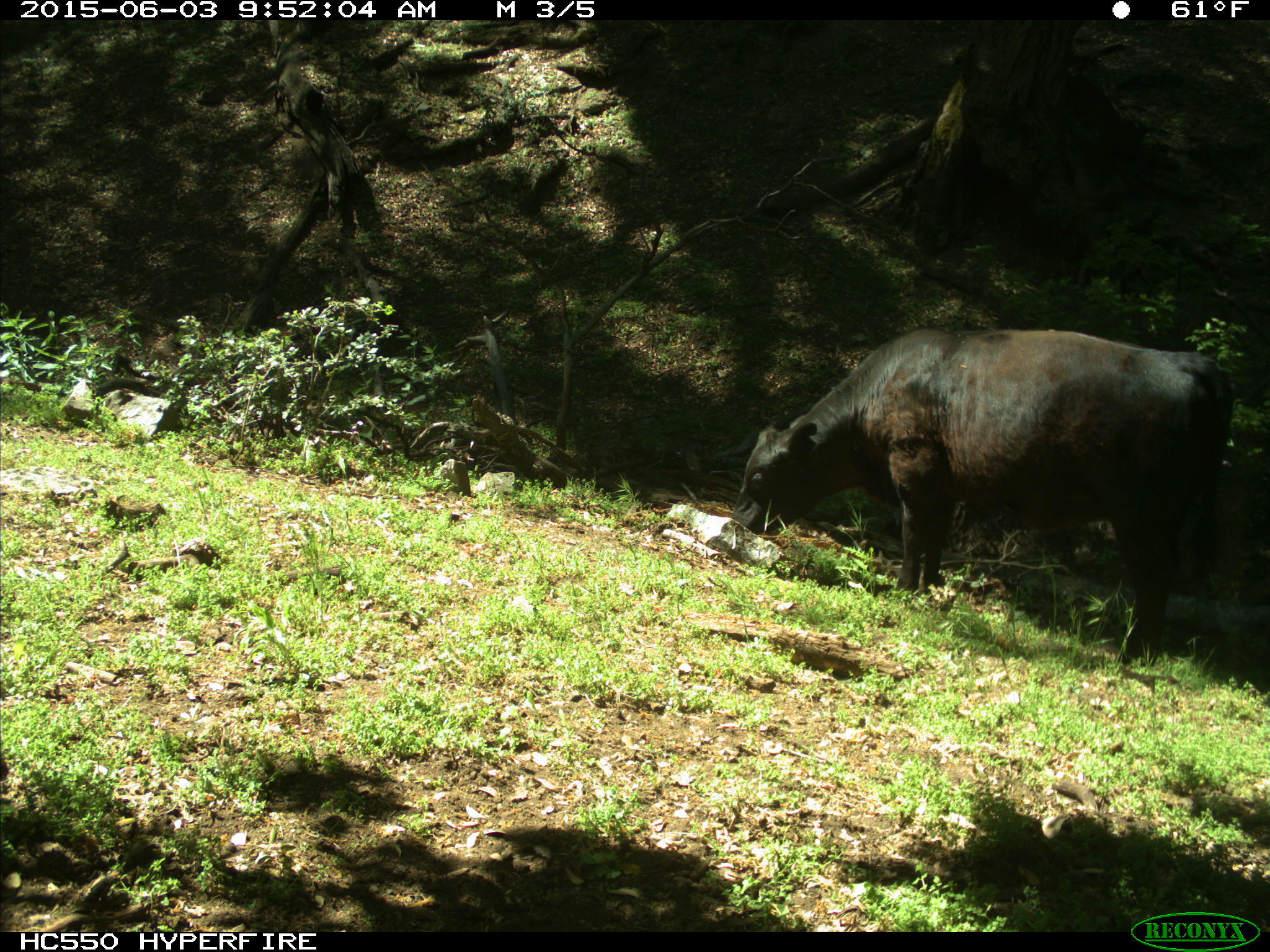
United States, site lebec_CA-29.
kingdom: Animalia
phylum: Chordata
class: Mammalia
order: Artiodactyla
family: Bovidae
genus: Bos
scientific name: Bos taurus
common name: domestic cow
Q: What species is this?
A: Bos taurus (domestic cow).